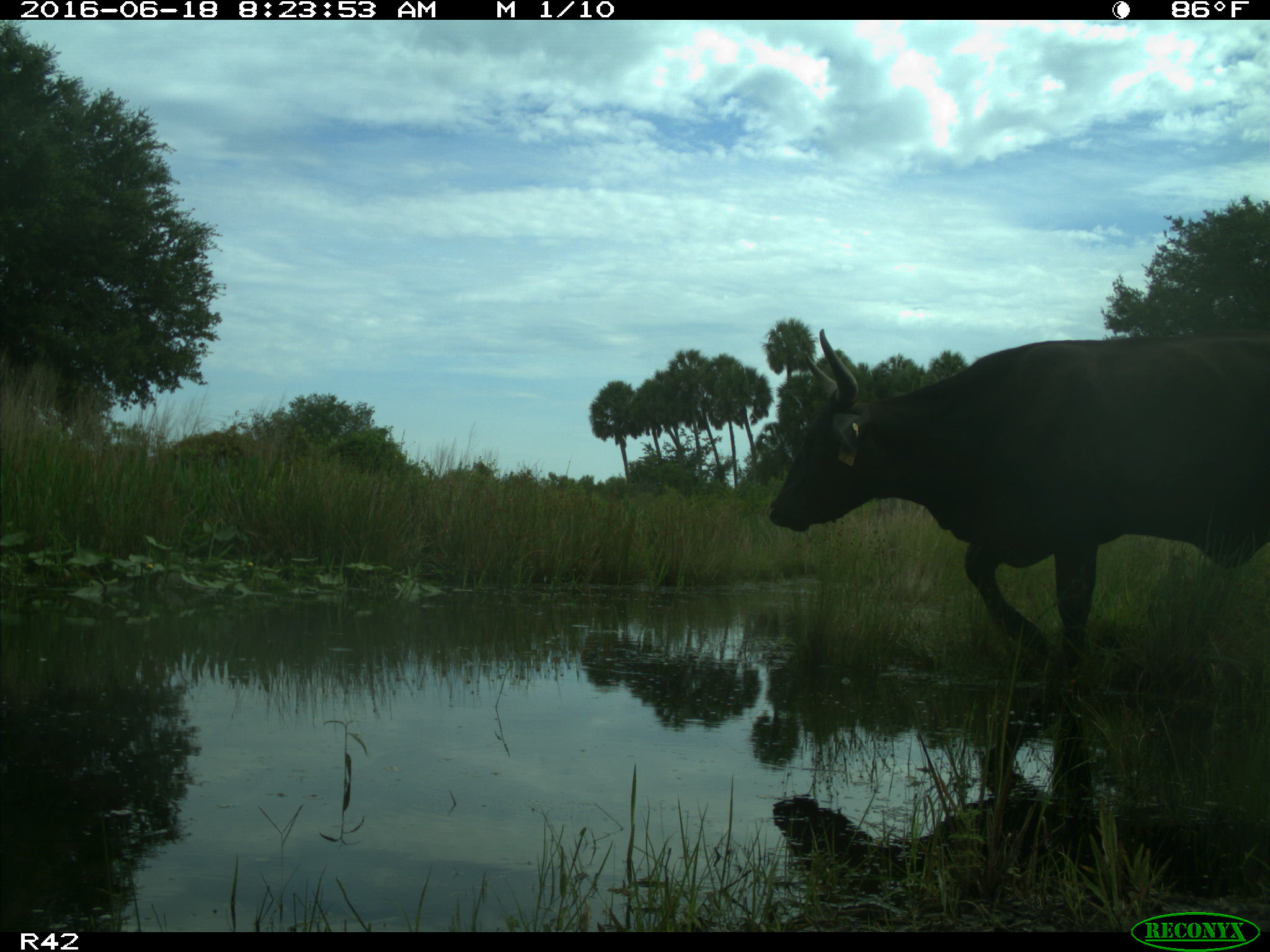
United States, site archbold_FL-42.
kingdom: Animalia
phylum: Chordata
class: Mammalia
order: Artiodactyla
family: Bovidae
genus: Bos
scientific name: Bos taurus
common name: domestic cow